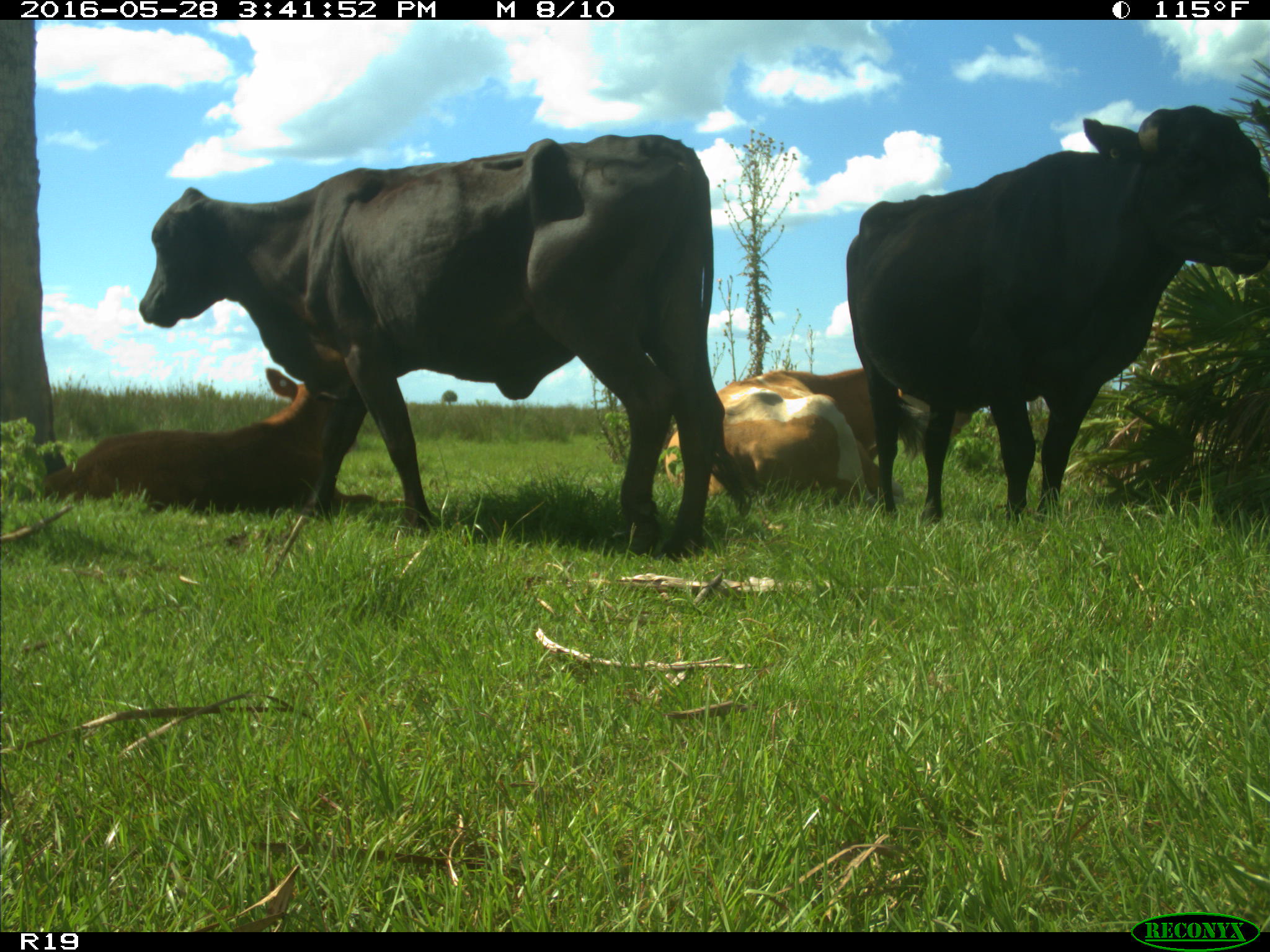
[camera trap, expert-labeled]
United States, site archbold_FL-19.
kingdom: Animalia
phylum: Chordata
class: Mammalia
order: Artiodactyla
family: Bovidae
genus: Bos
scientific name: Bos taurus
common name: domestic cow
Bos taurus (domestic cow).